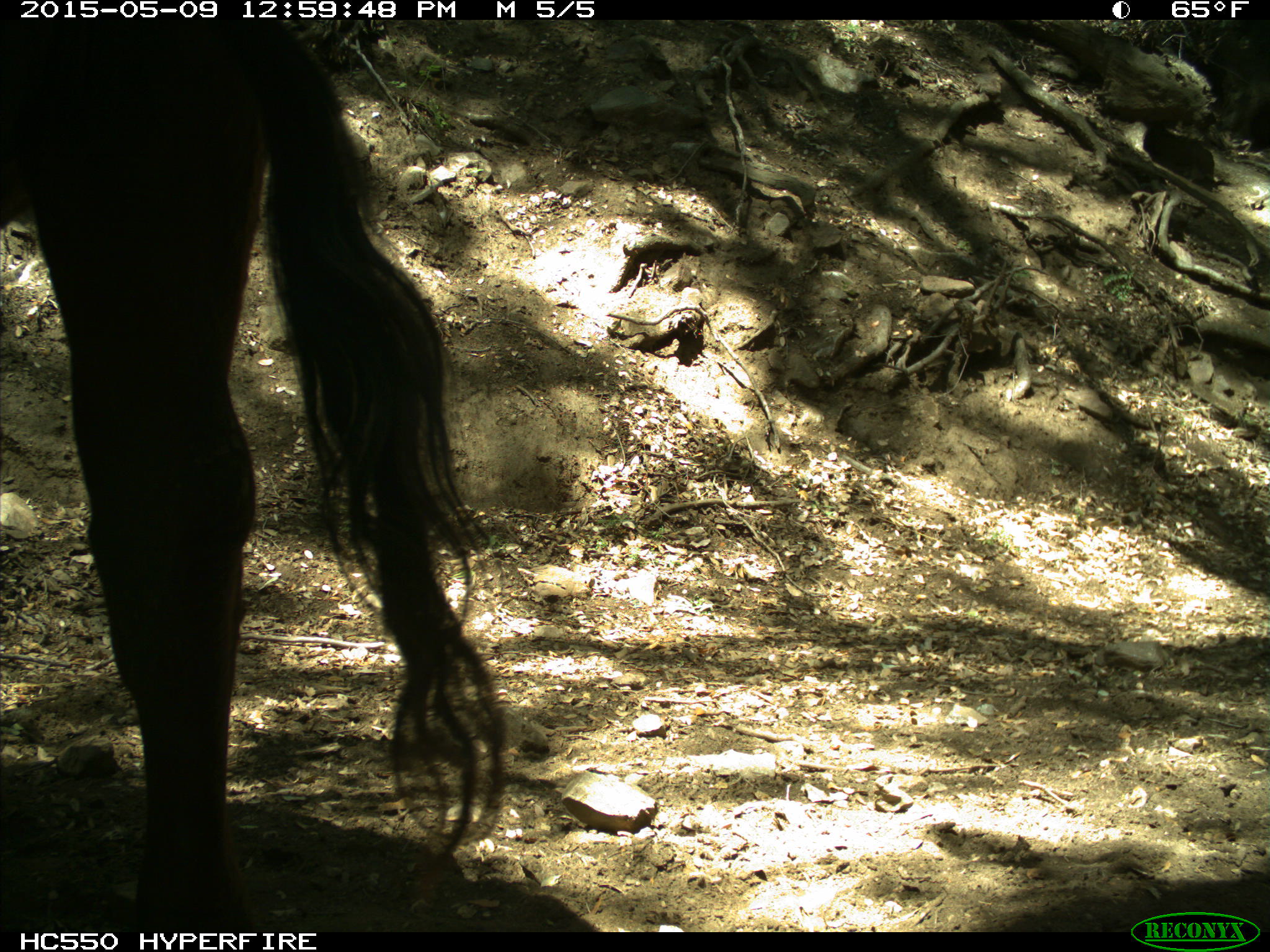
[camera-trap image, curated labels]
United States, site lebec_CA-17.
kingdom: Animalia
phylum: Chordata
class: Mammalia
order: Artiodactyla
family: Bovidae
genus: Bos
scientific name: Bos taurus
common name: domestic cow